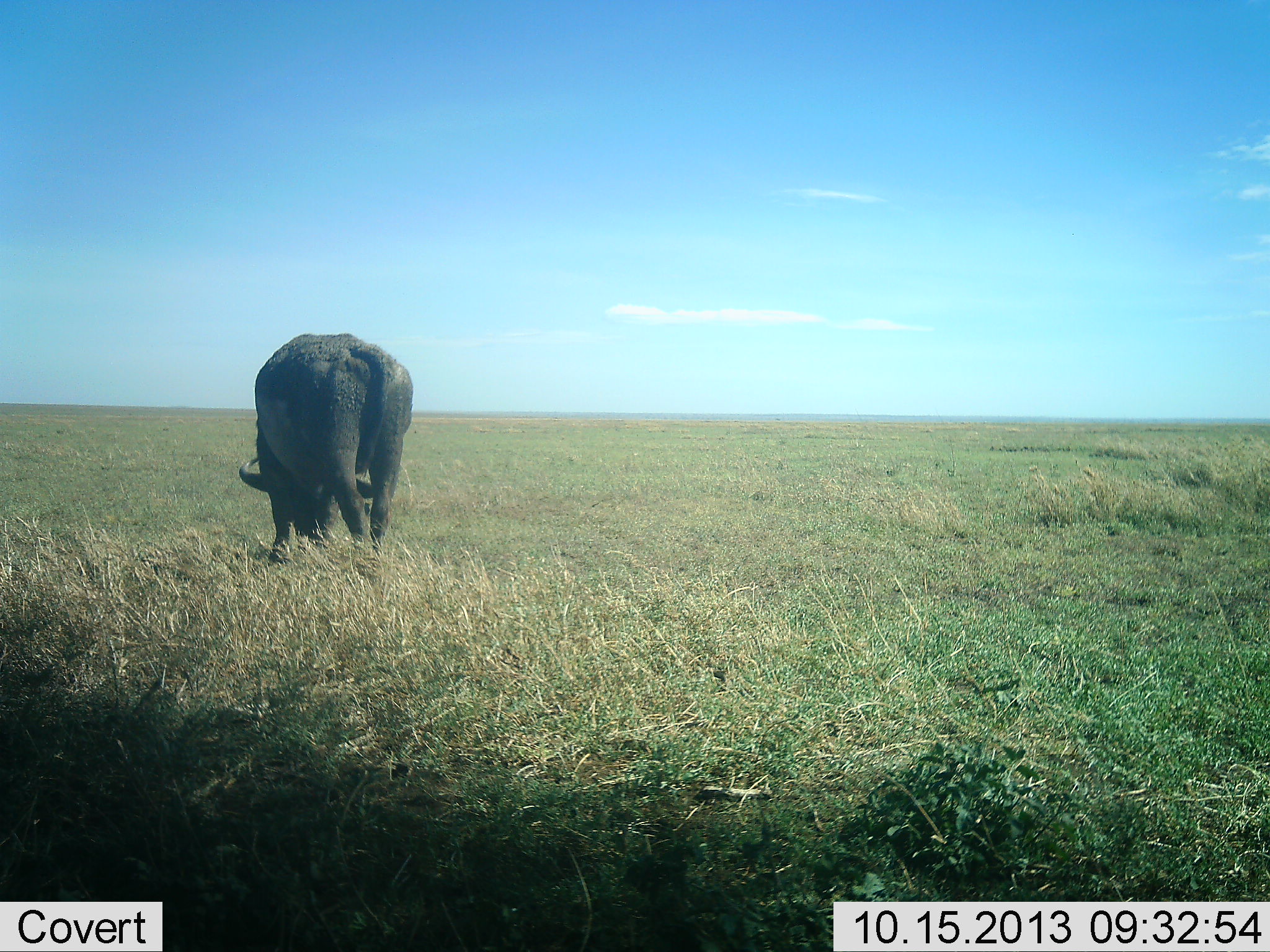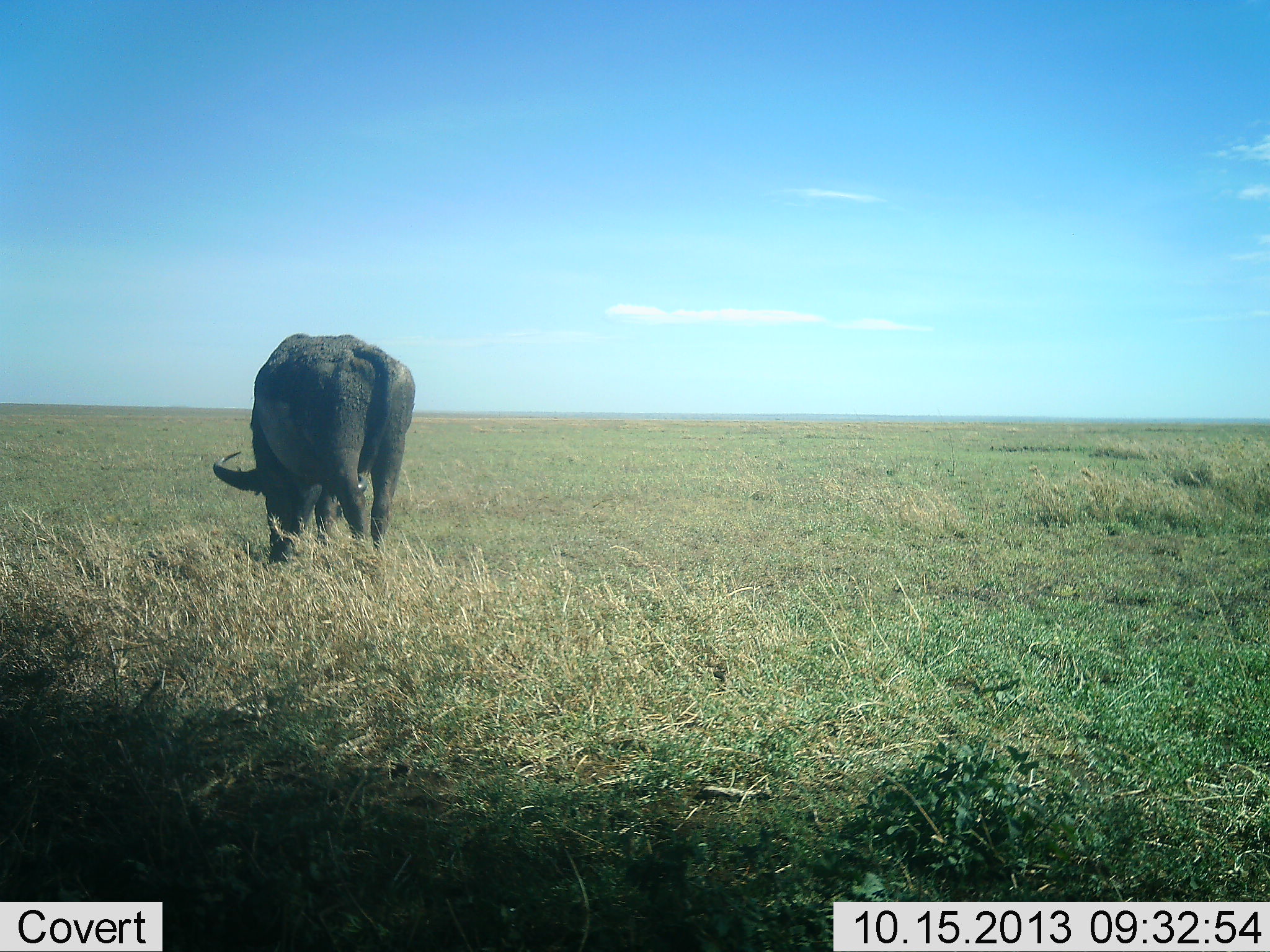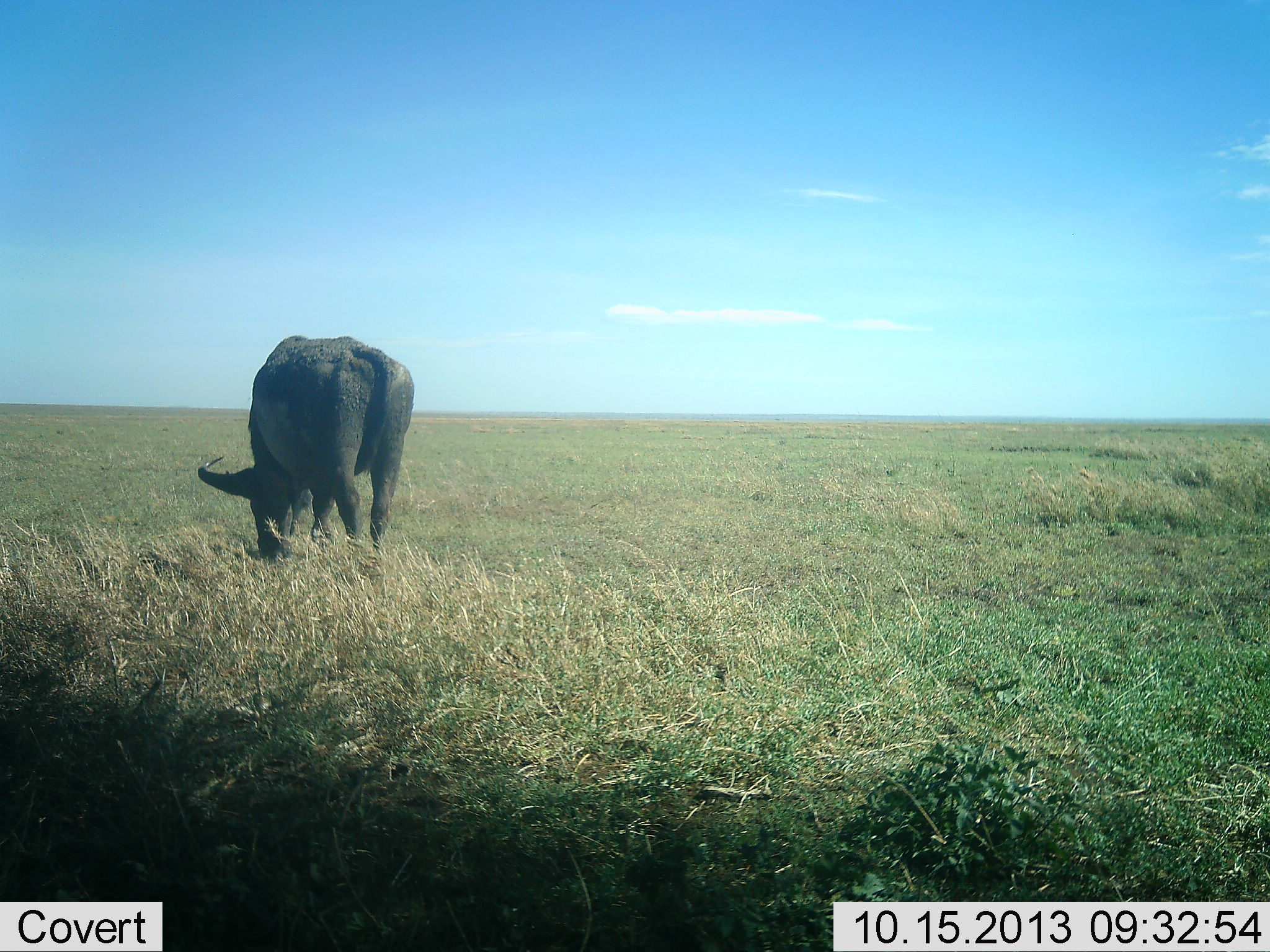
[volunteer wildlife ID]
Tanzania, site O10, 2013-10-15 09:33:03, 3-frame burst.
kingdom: Animalia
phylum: Chordata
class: Mammalia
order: Artiodactyla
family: Bovidae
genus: Syncerus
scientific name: Syncerus caffer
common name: cape buffalo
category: buffalo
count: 1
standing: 26%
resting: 0%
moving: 0%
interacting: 0%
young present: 0%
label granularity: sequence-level